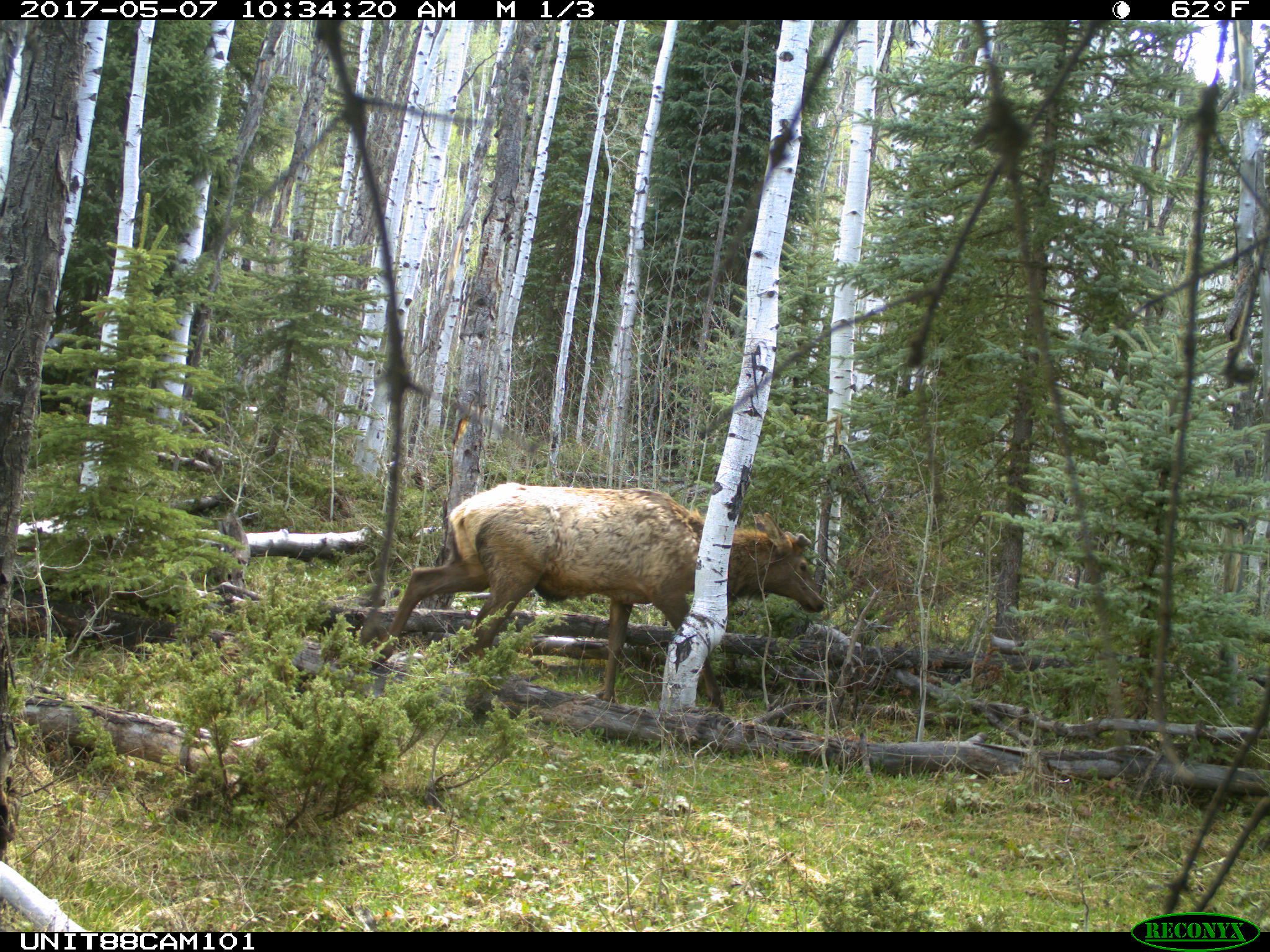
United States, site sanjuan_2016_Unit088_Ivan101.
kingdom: Animalia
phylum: Chordata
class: Mammalia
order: Artiodactyla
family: Cervidae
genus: Cervus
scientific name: Cervus elaphus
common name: red deer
Cervus elaphus (red deer).